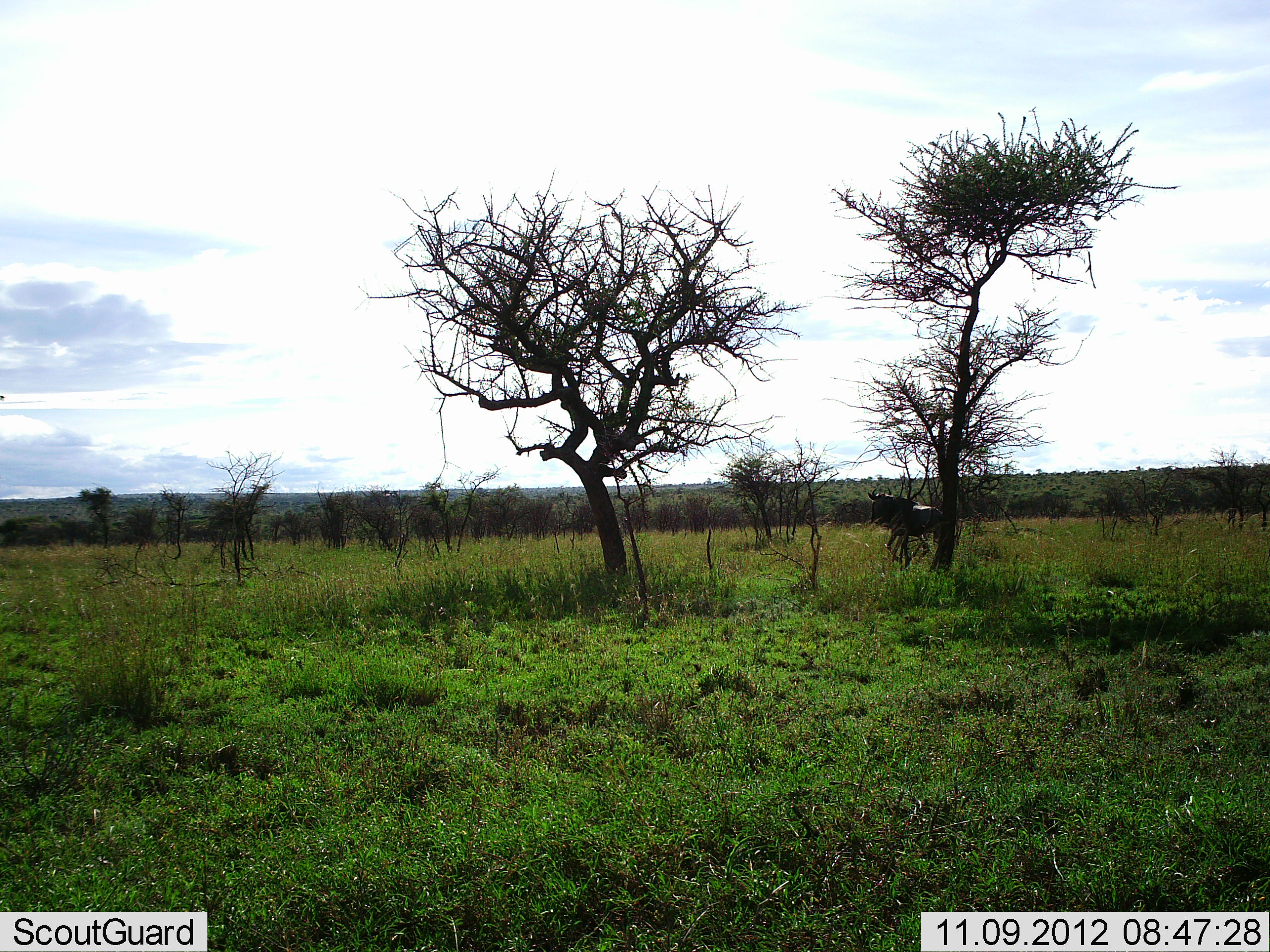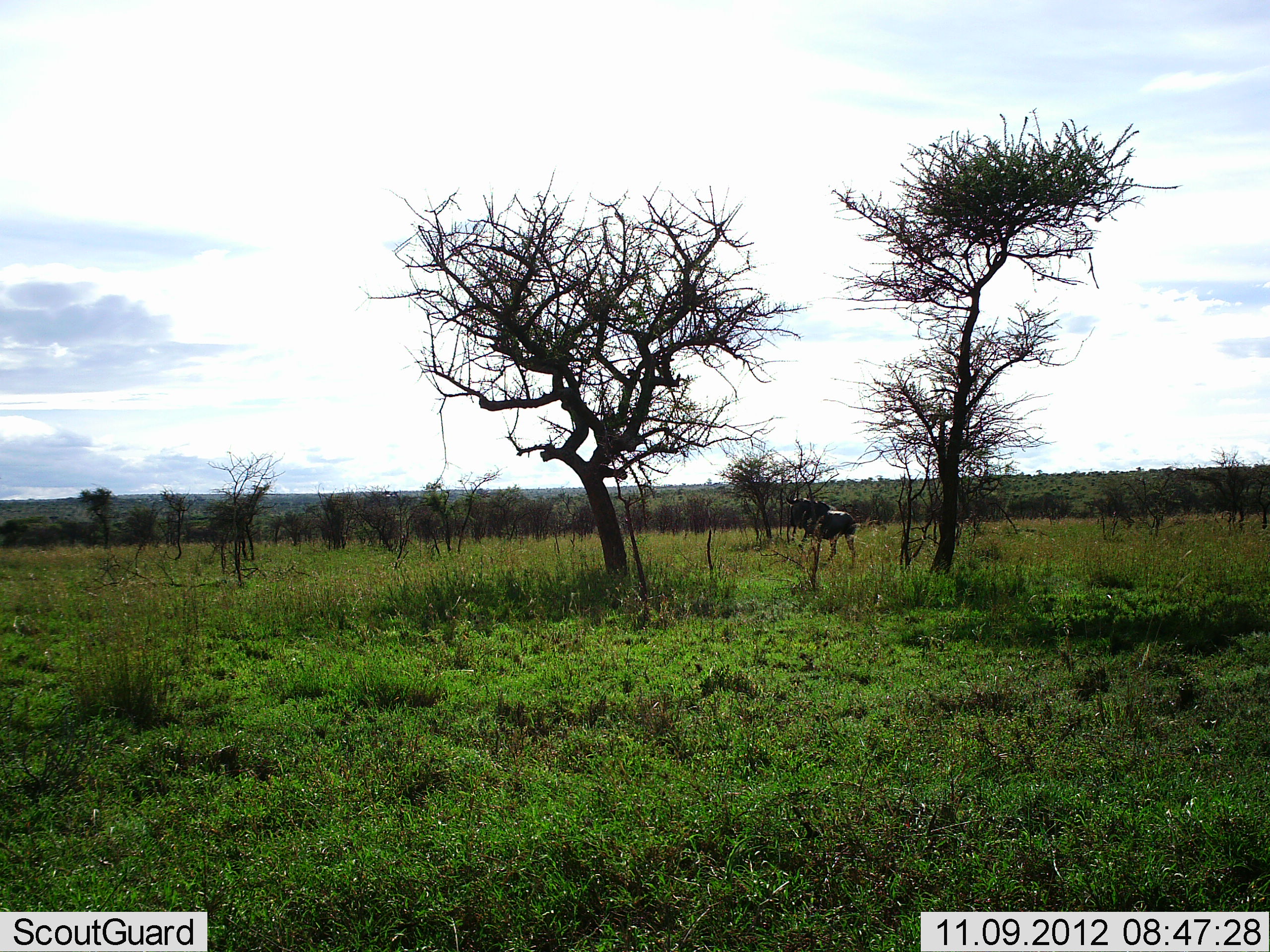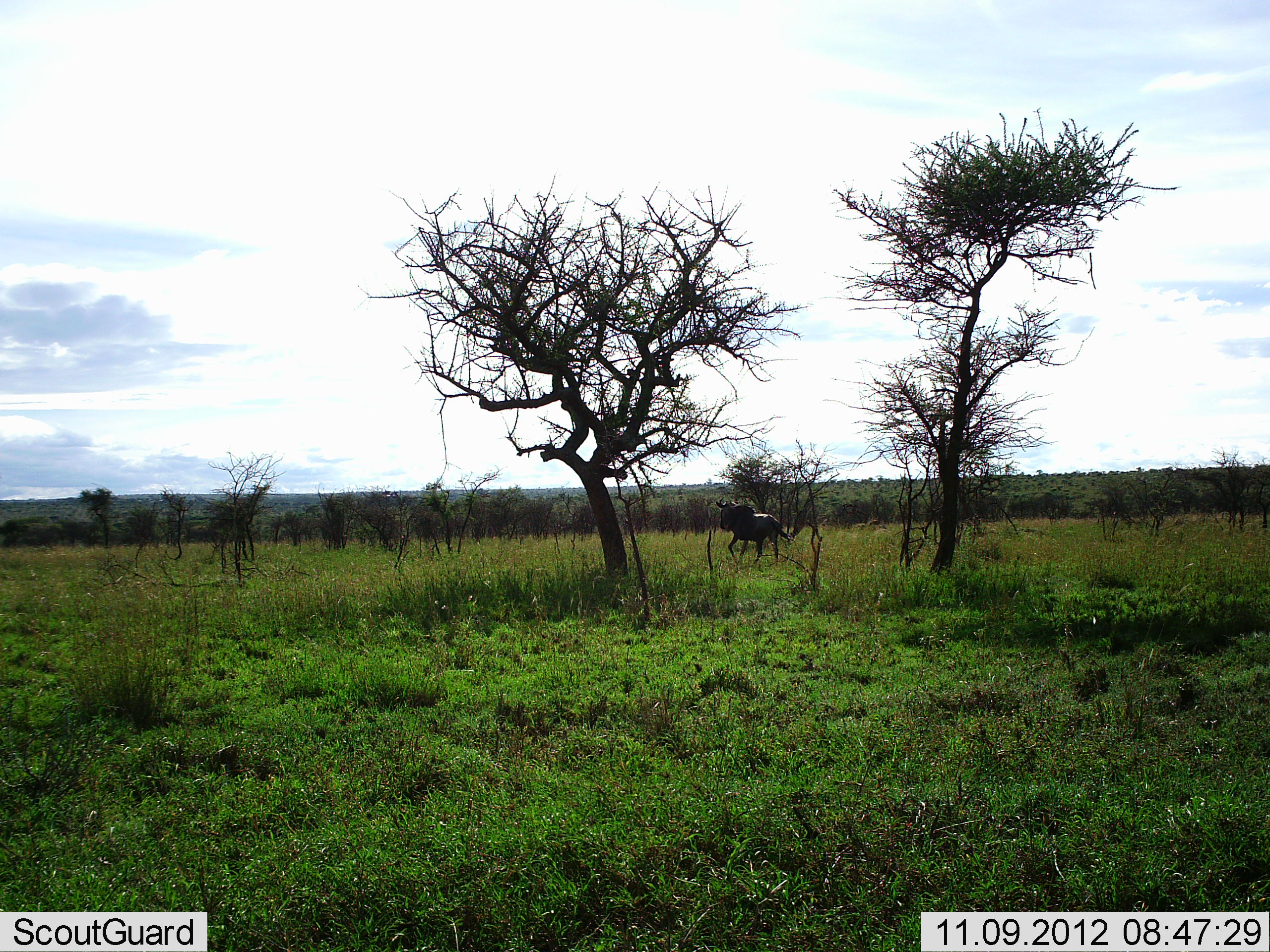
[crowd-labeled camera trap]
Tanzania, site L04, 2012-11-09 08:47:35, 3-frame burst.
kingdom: Animalia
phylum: Chordata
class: Mammalia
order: Artiodactyla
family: Bovidae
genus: Connochaetes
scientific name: Connochaetes taurinus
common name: blue wildebeest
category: wildebeest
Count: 1.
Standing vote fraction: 10%.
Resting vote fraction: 0%.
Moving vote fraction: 100%.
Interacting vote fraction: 0%.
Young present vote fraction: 0%.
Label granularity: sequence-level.